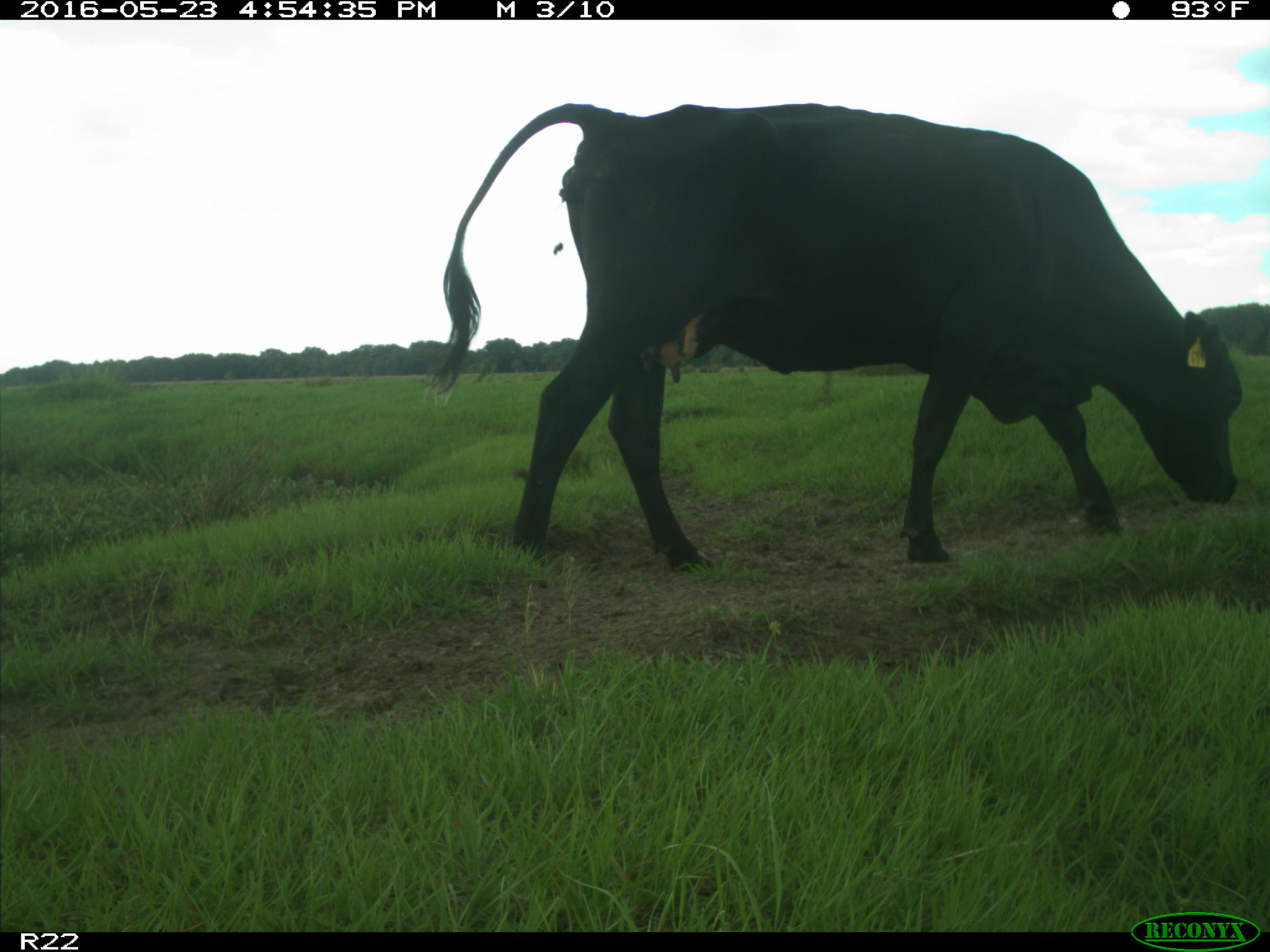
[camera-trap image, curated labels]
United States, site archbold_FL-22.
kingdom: Animalia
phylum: Chordata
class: Mammalia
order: Artiodactyla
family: Bovidae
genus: Bos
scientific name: Bos taurus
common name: domestic cow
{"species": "Bos taurus (domestic cow)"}